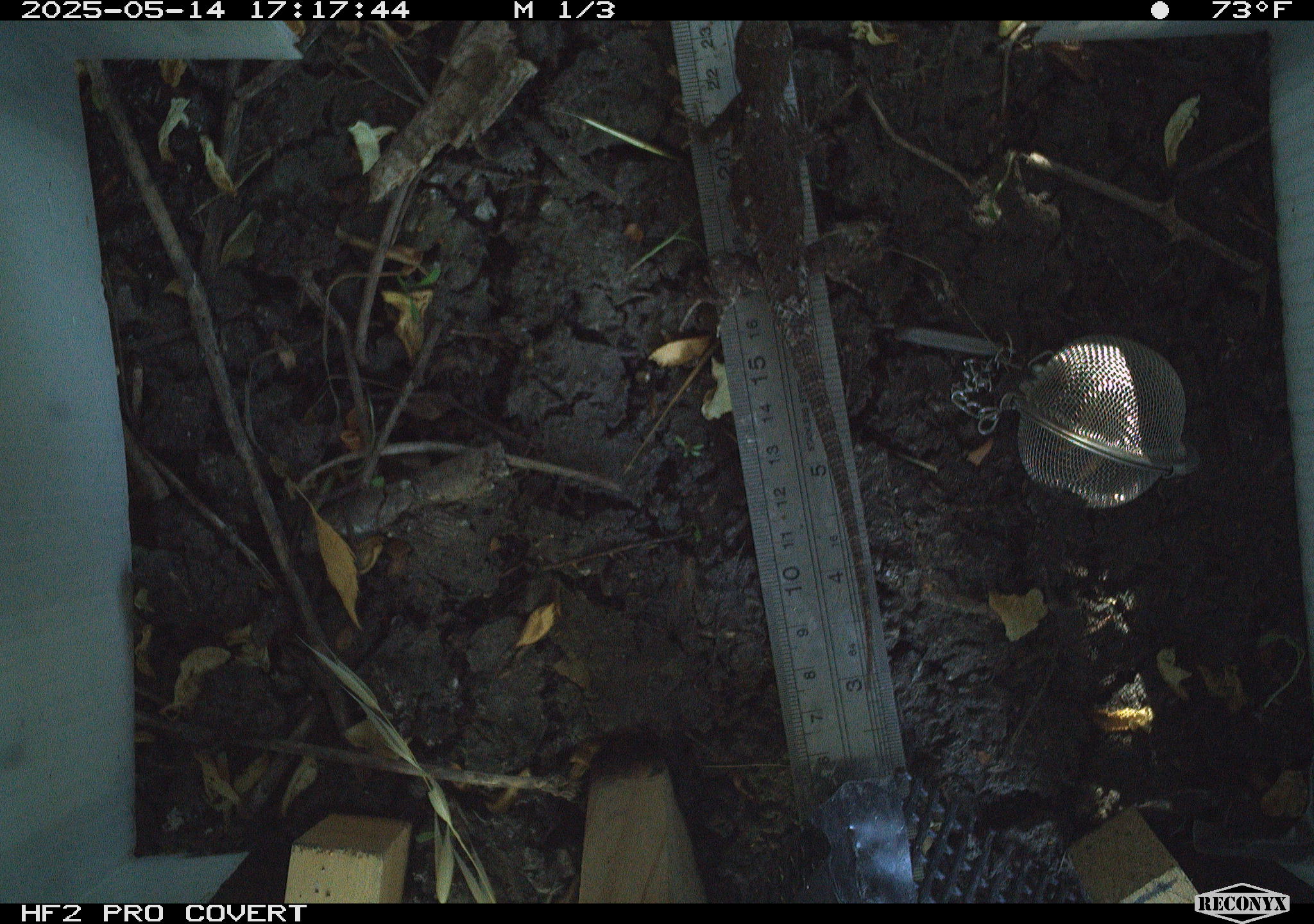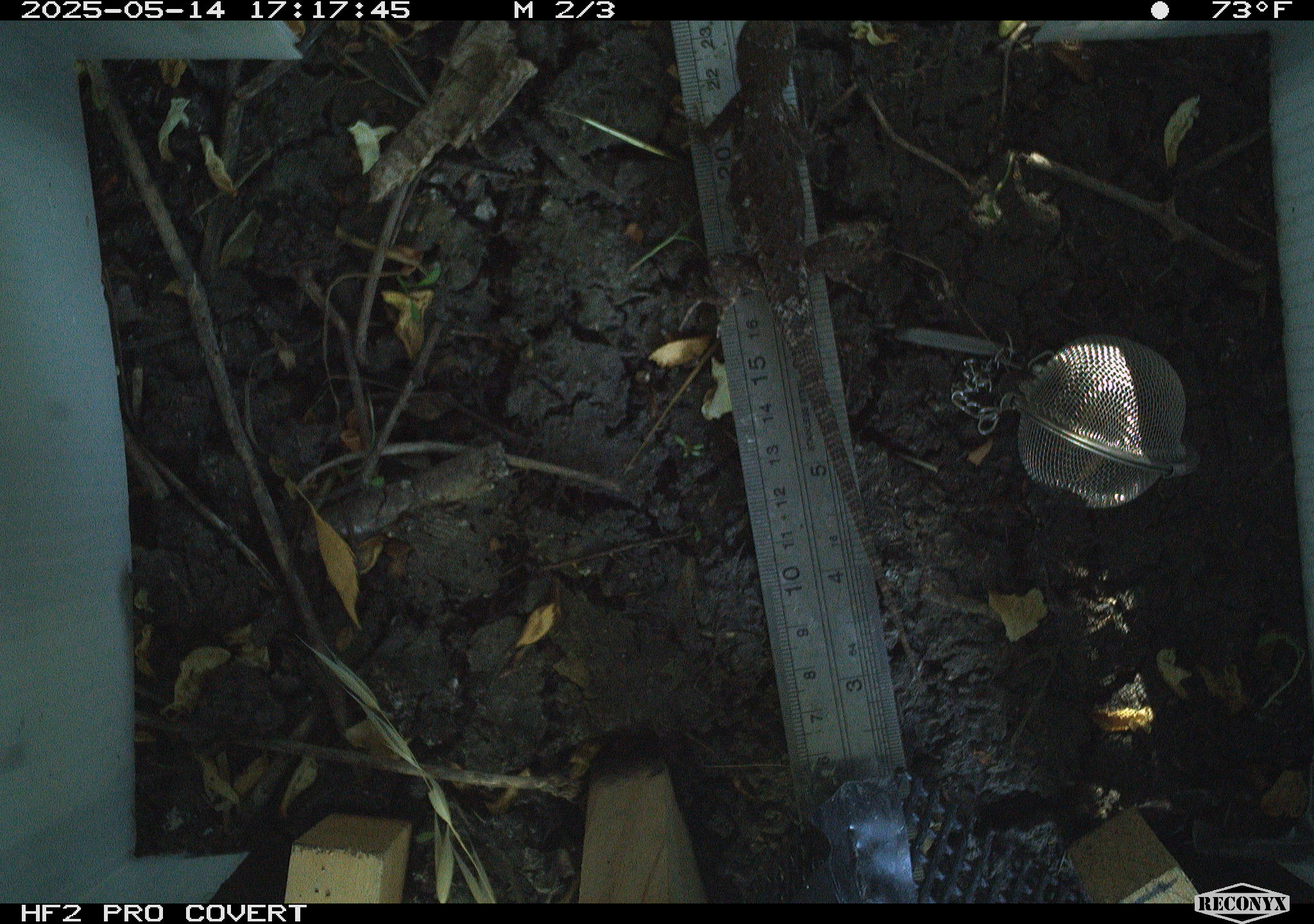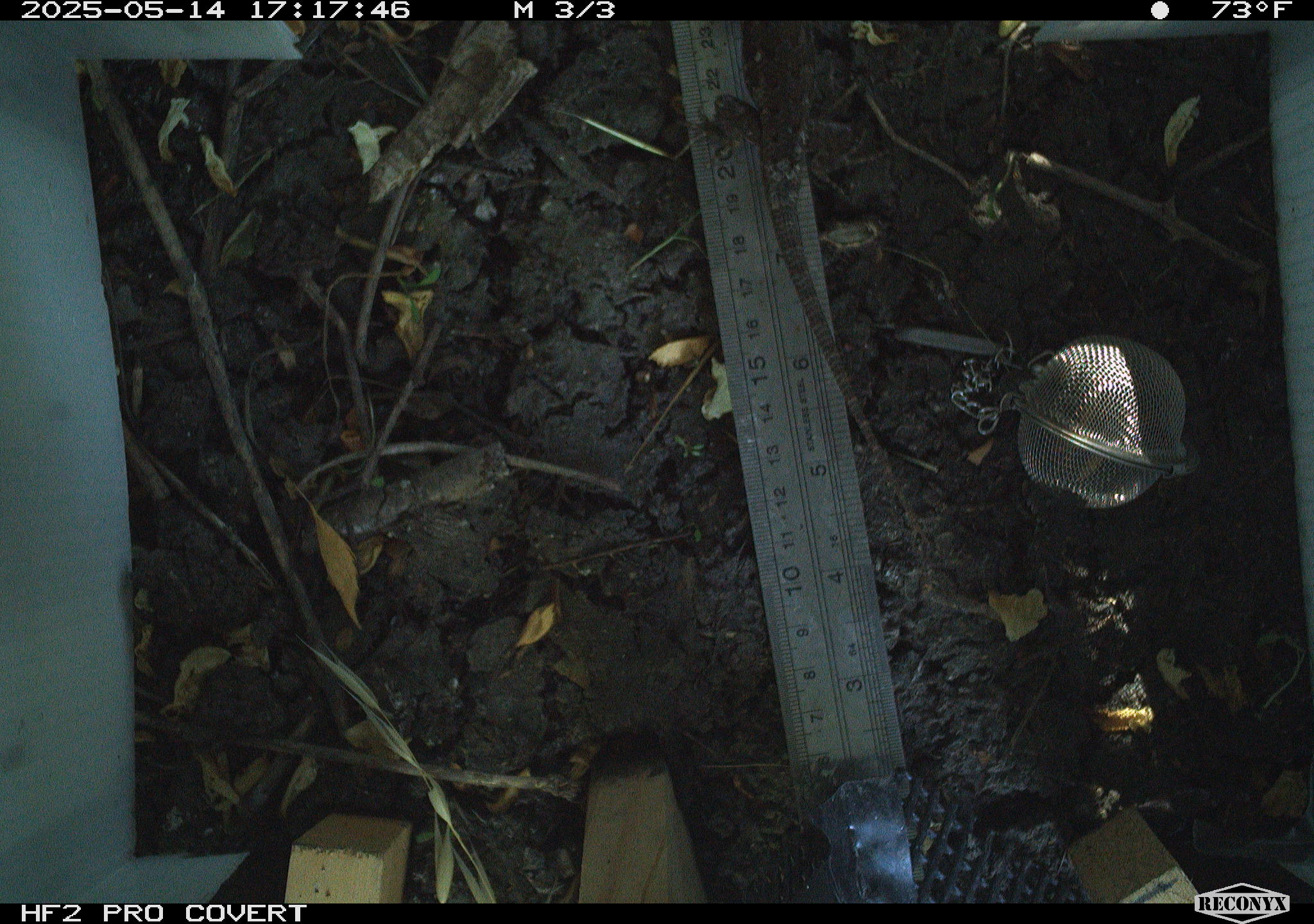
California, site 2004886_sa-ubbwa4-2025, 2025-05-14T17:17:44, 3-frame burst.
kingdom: Animalia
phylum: Chordata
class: Reptilia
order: Squamata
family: Phrynosomatidae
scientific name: Phrynosomatidae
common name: north american spiny lizards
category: sceloporus/uta species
Sceloporus/uta species (north american spiny lizards) (Phrynosomatidae).